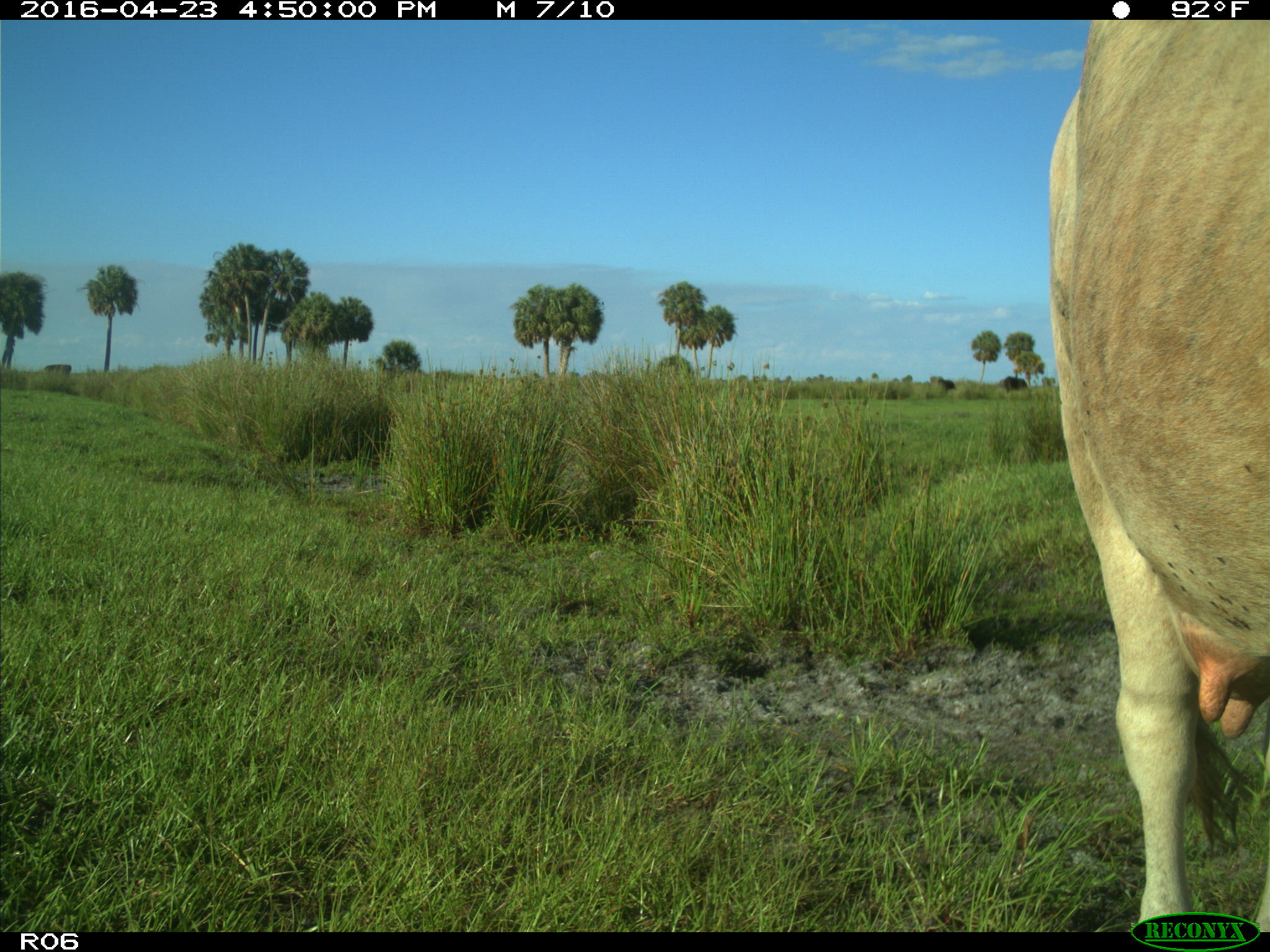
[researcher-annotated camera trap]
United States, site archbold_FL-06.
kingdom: Animalia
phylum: Chordata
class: Mammalia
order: Artiodactyla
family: Bovidae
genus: Bos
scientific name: Bos taurus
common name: domestic cow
Bos taurus (domestic cow).